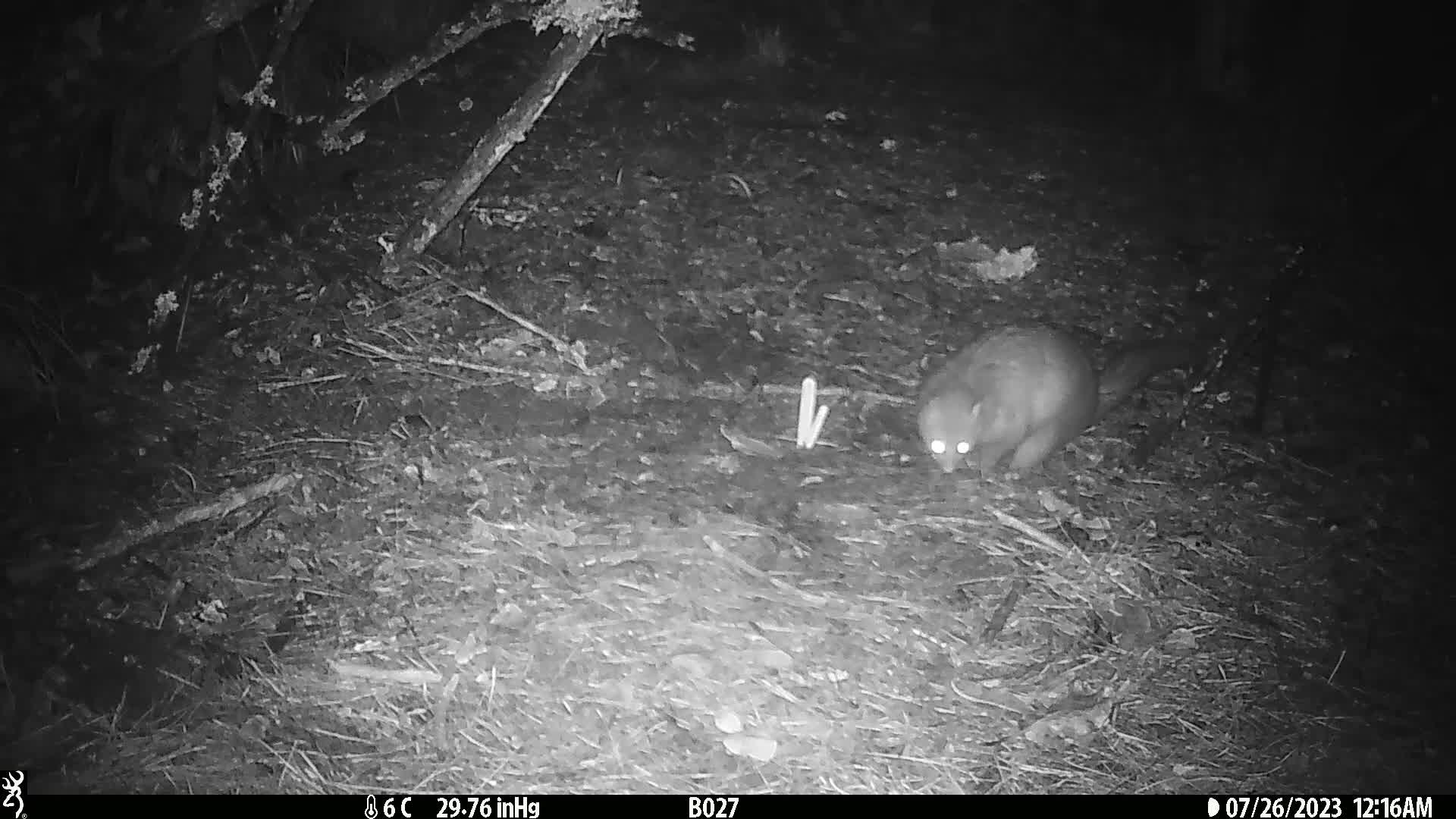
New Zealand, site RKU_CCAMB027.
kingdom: Animalia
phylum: Chordata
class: Mammalia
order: Diprotodontia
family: Phalangeridae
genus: Trichosurus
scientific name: Trichosurus vulpecula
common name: common brushtail possum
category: possum